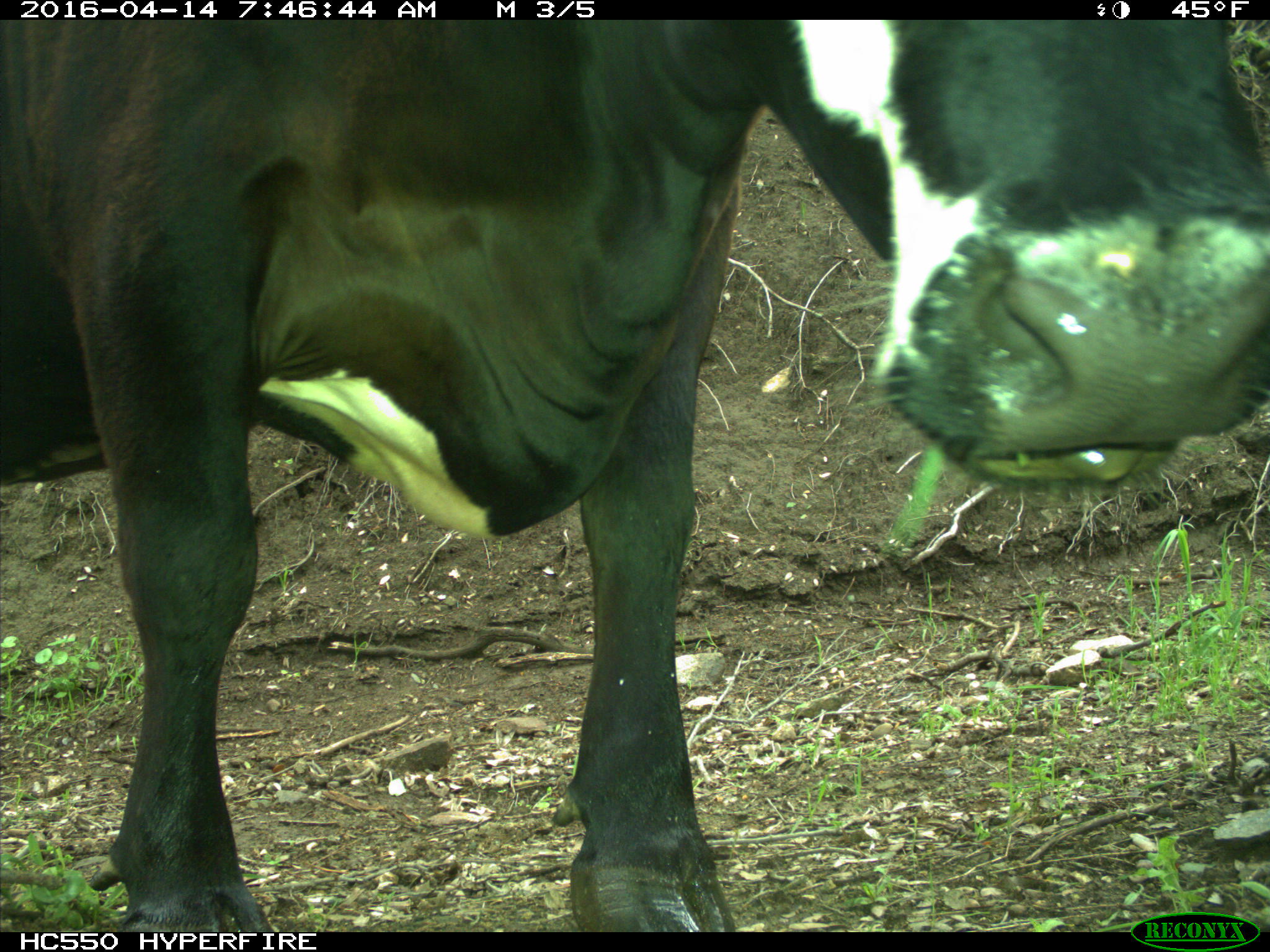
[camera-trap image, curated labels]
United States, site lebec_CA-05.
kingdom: Animalia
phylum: Chordata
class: Mammalia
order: Artiodactyla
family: Bovidae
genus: Bos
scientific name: Bos taurus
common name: domestic cow